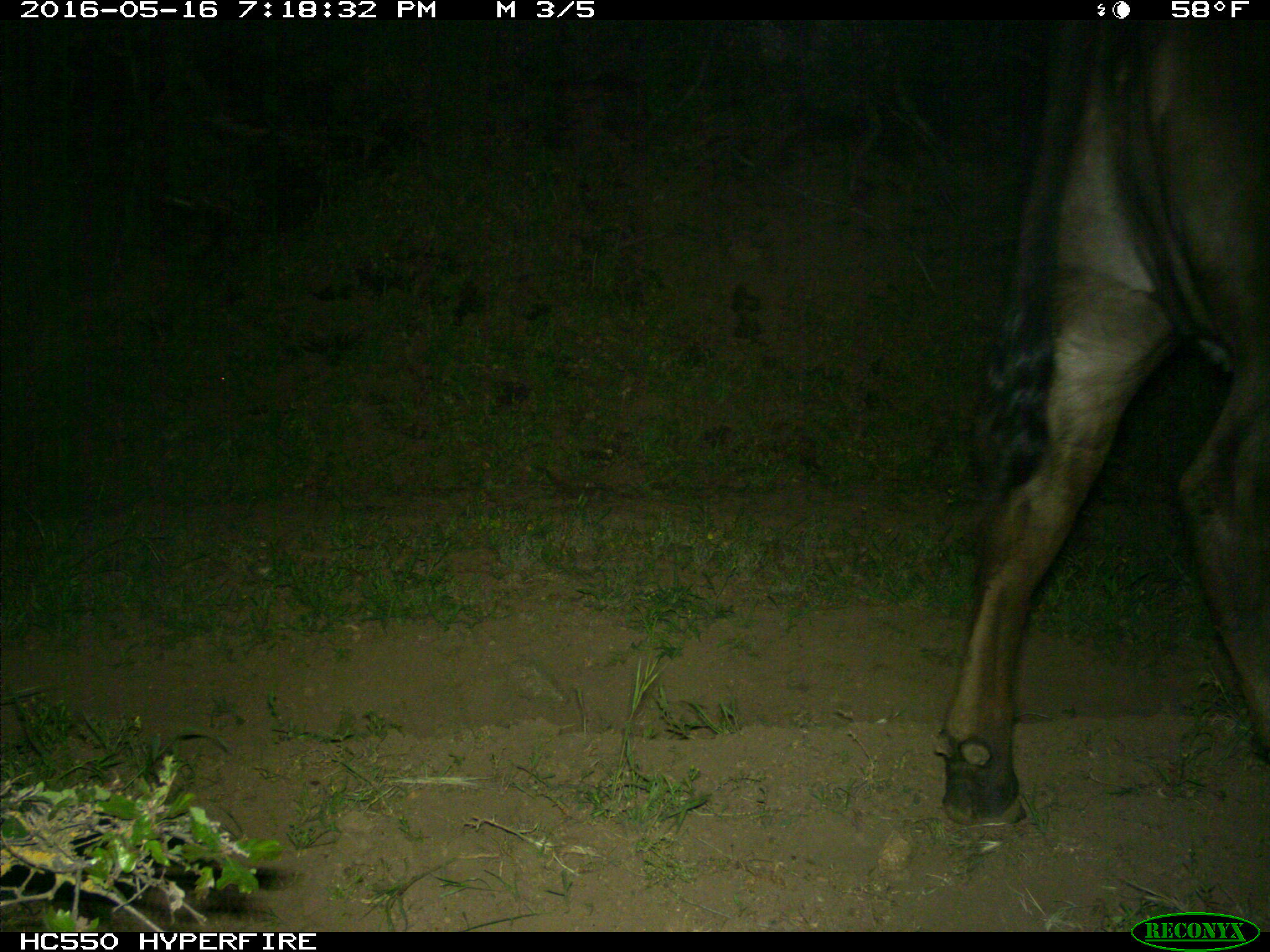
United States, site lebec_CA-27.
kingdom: Animalia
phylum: Chordata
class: Mammalia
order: Artiodactyla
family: Bovidae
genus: Bos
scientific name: Bos taurus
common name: domestic cow